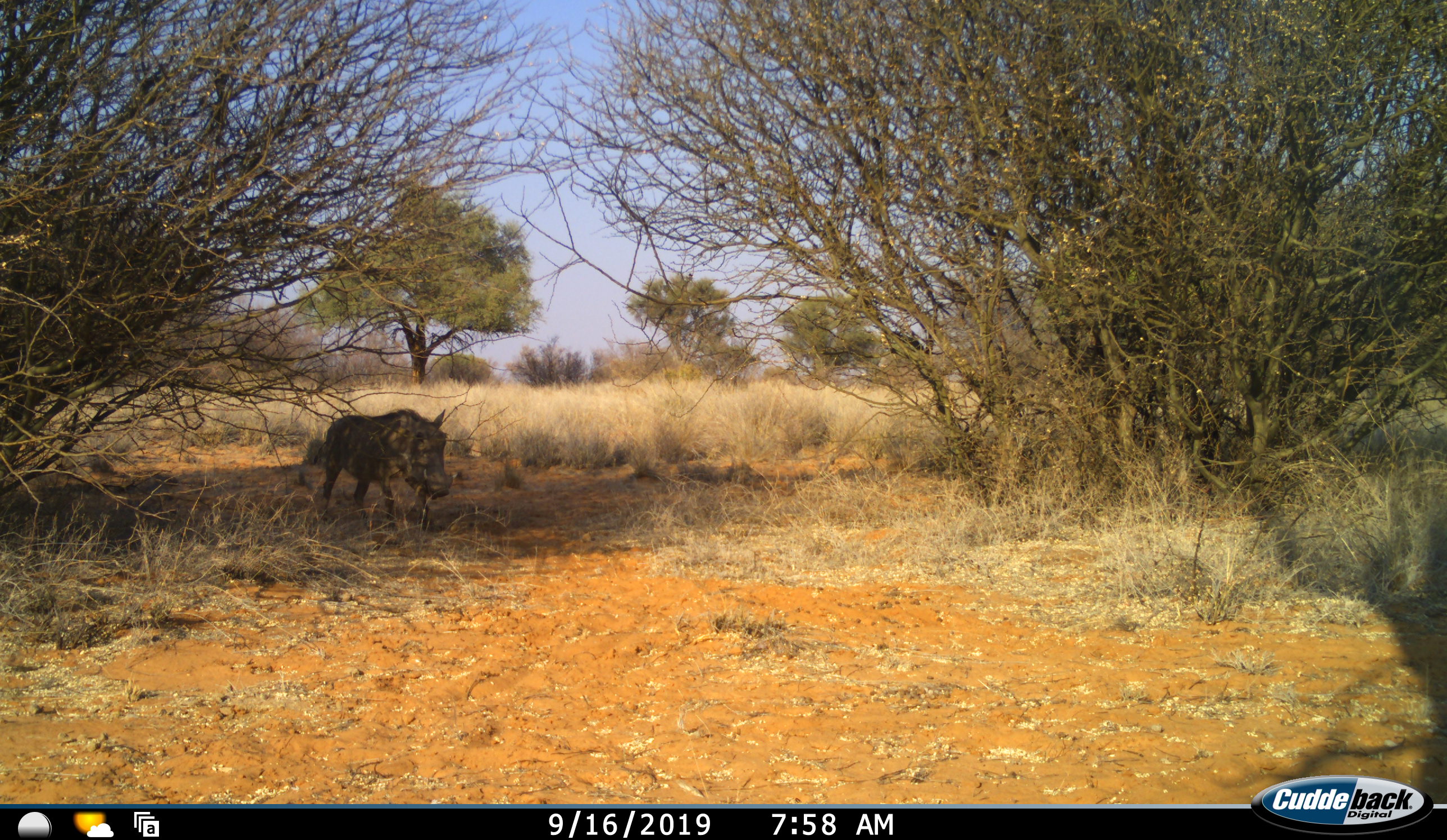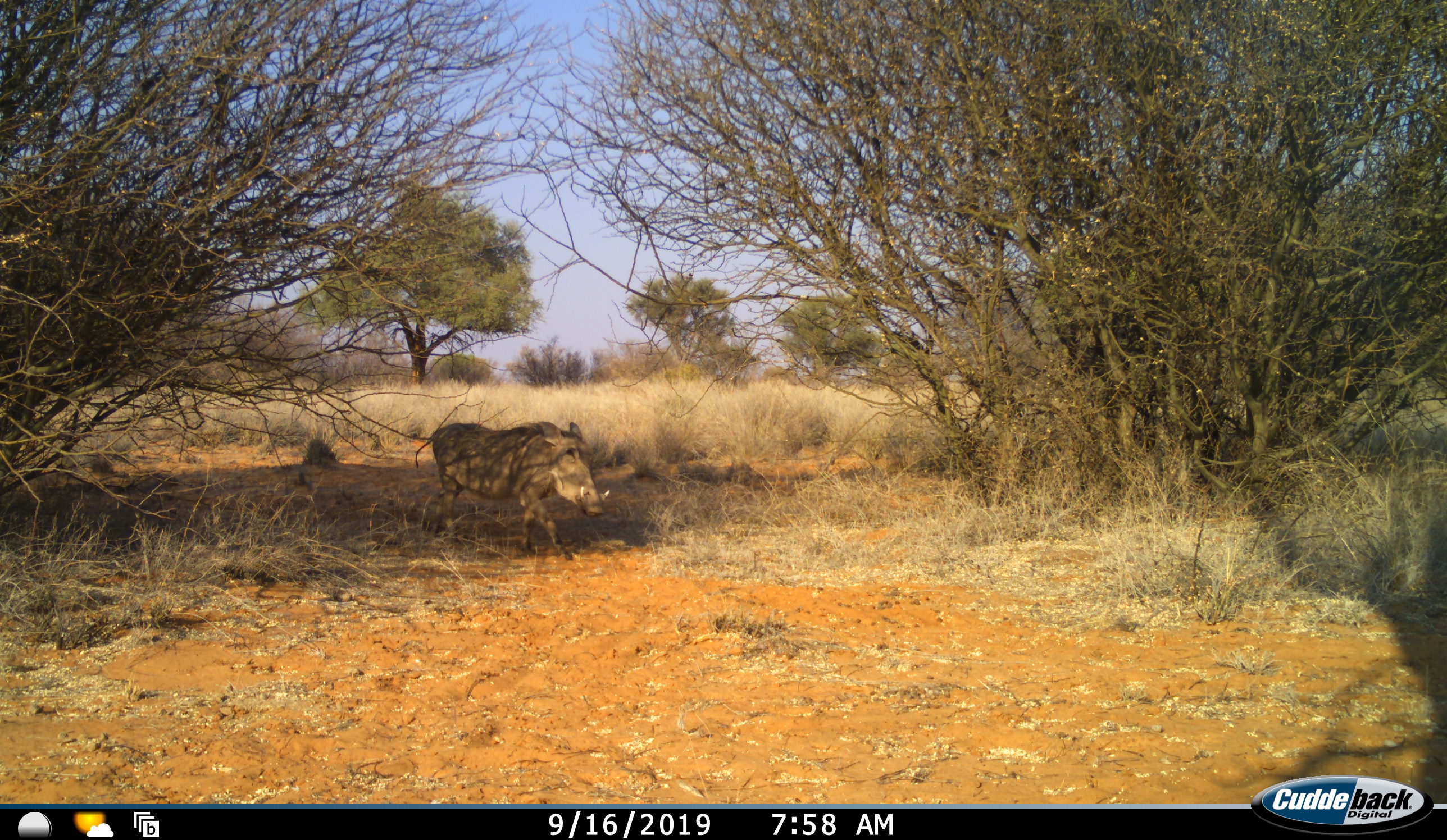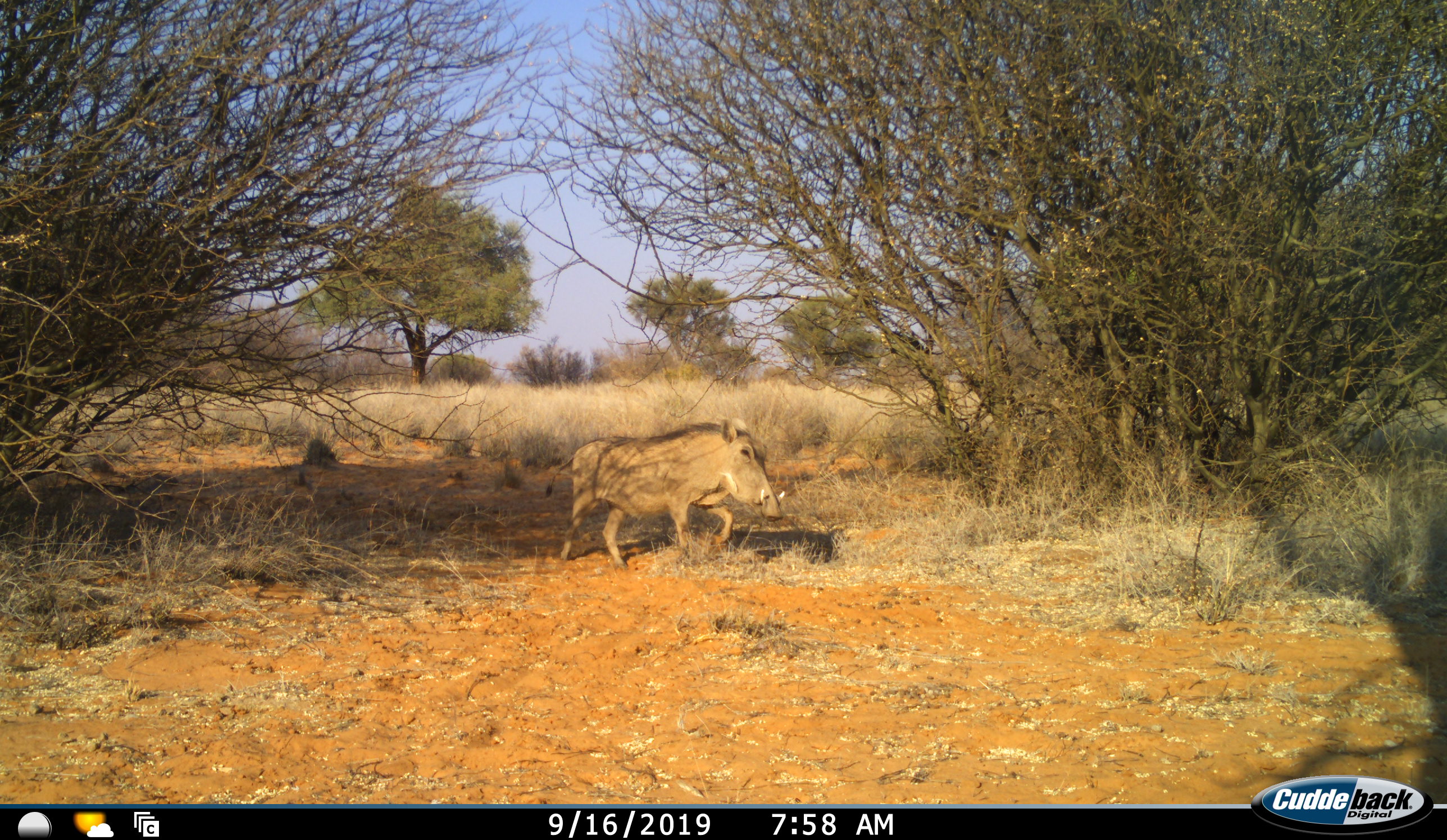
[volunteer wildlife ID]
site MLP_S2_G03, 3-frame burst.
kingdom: Animalia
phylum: Chordata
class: Mammalia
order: Artiodactyla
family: Suidae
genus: Phacochoerus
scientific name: Phacochoerus africanus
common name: warthog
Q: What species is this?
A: Warthog (Phacochoerus africanus).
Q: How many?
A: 1.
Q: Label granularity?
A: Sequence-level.